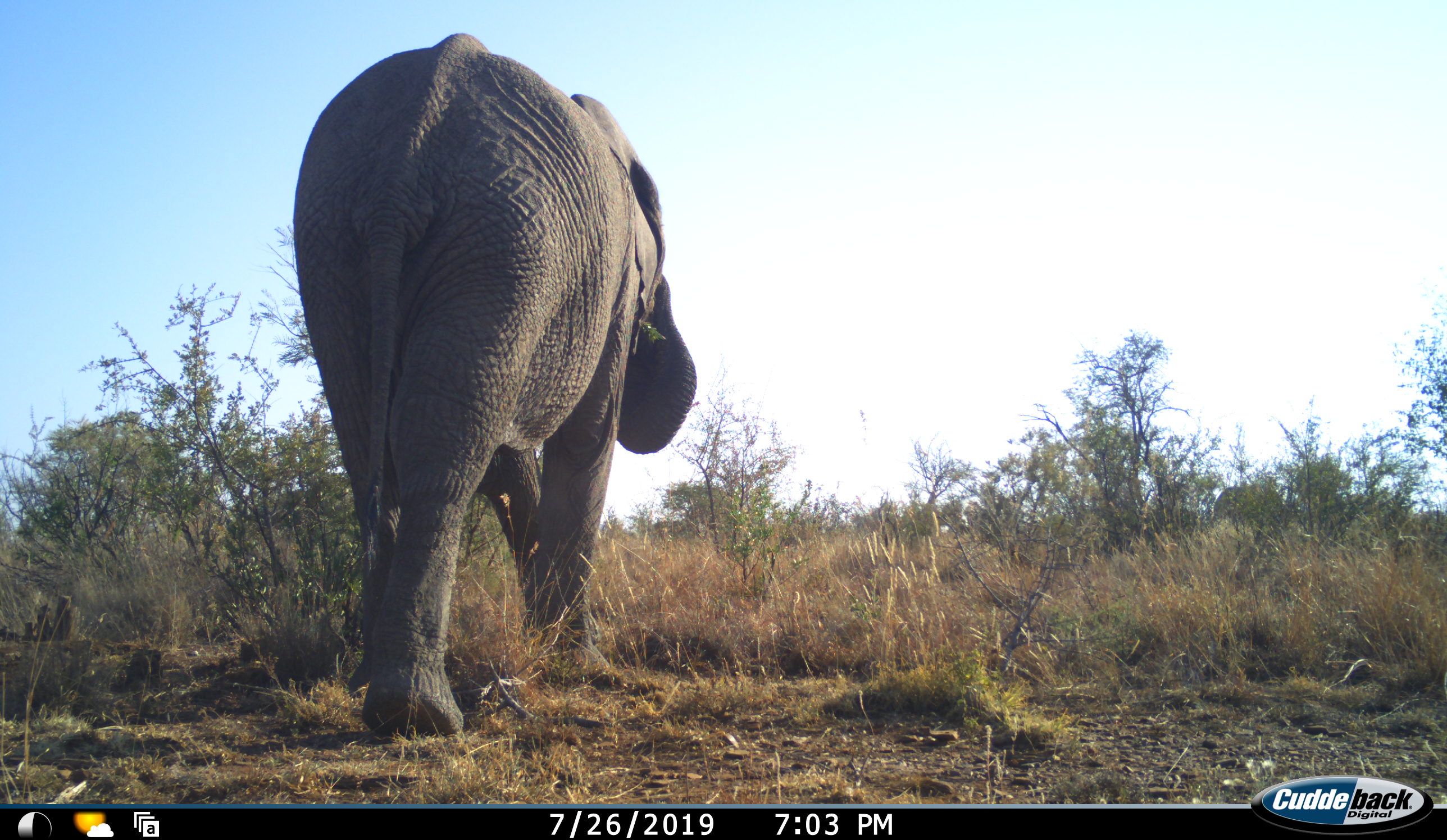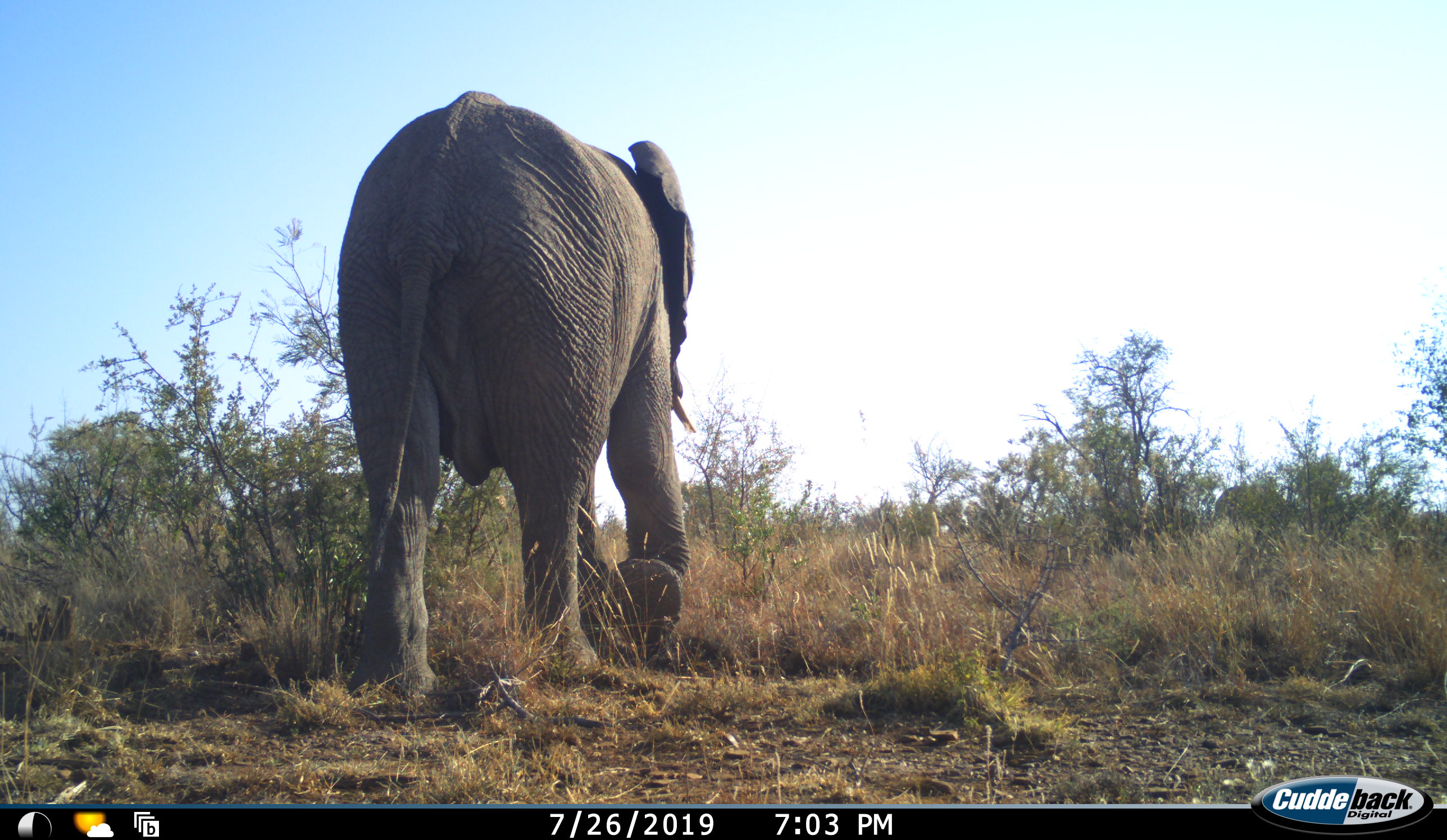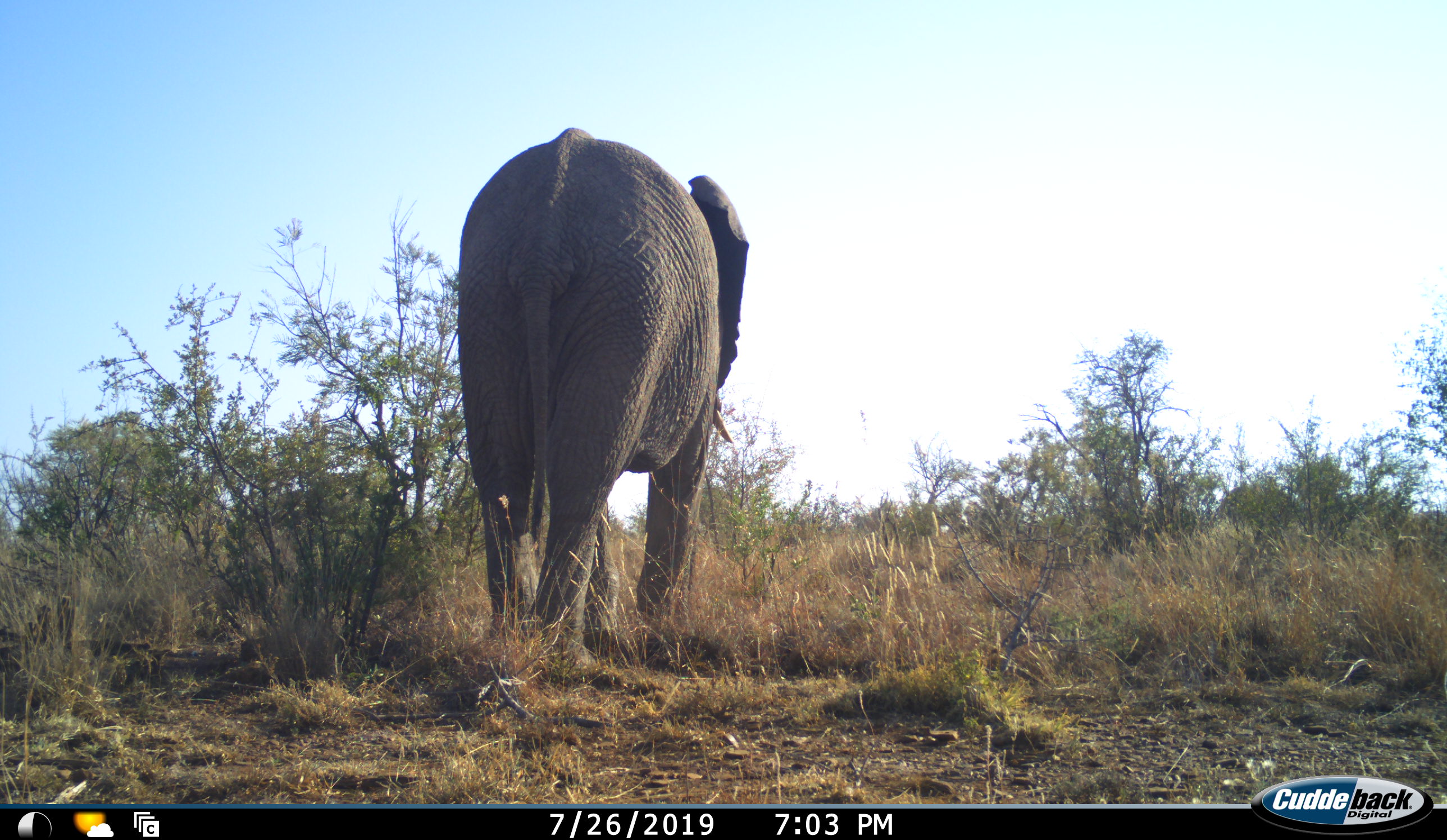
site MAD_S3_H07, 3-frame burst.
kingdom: Animalia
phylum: Chordata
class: Mammalia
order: Proboscidea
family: Elephantidae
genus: Loxodonta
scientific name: Loxodonta africana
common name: african bush elephant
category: elephant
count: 1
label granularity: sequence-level